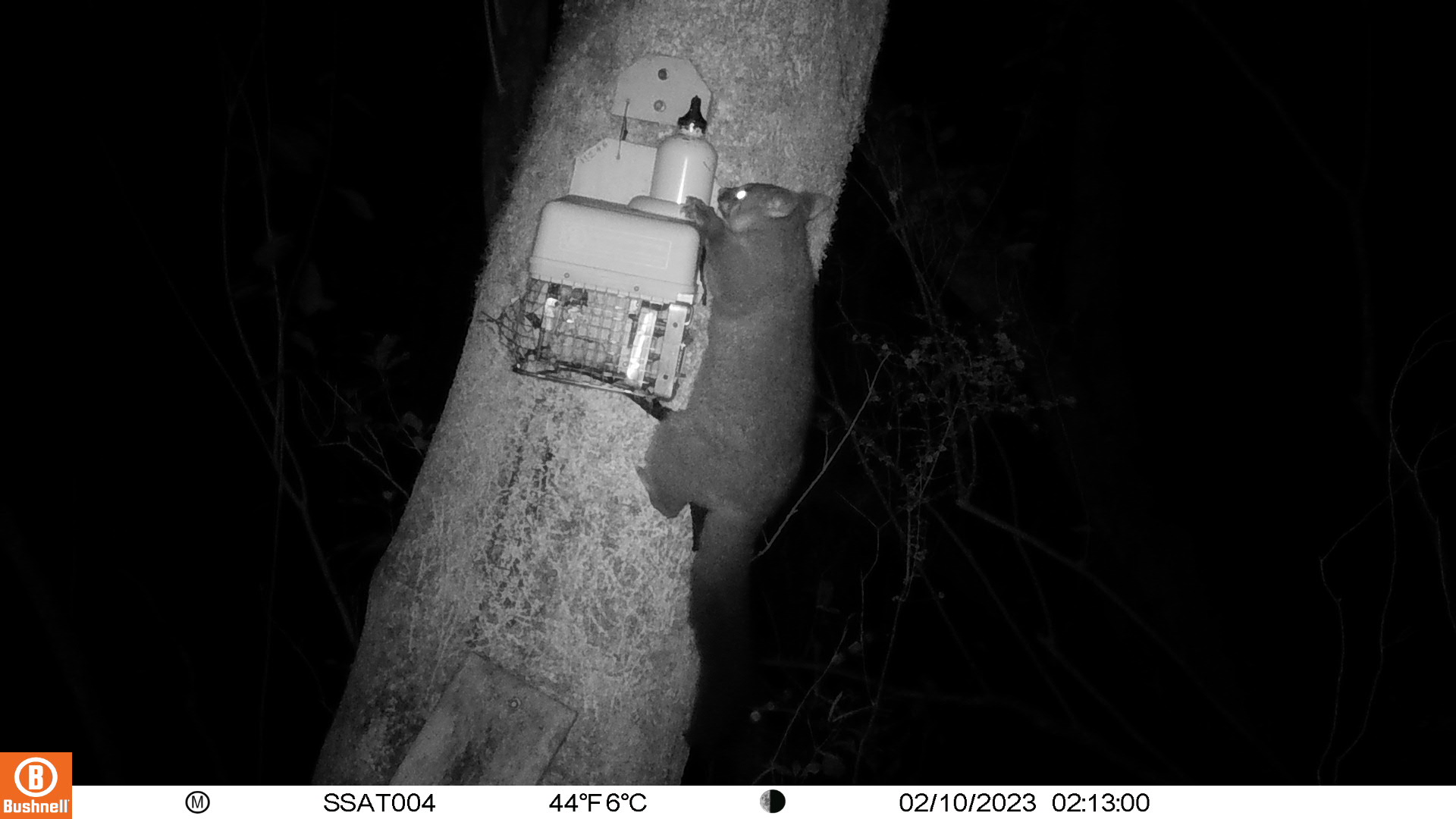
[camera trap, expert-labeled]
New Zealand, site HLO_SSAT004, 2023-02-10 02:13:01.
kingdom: Animalia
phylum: Chordata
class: Mammalia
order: Diprotodontia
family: Phalangeridae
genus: Trichosurus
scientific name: Trichosurus vulpecula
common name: common brushtail possum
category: possum